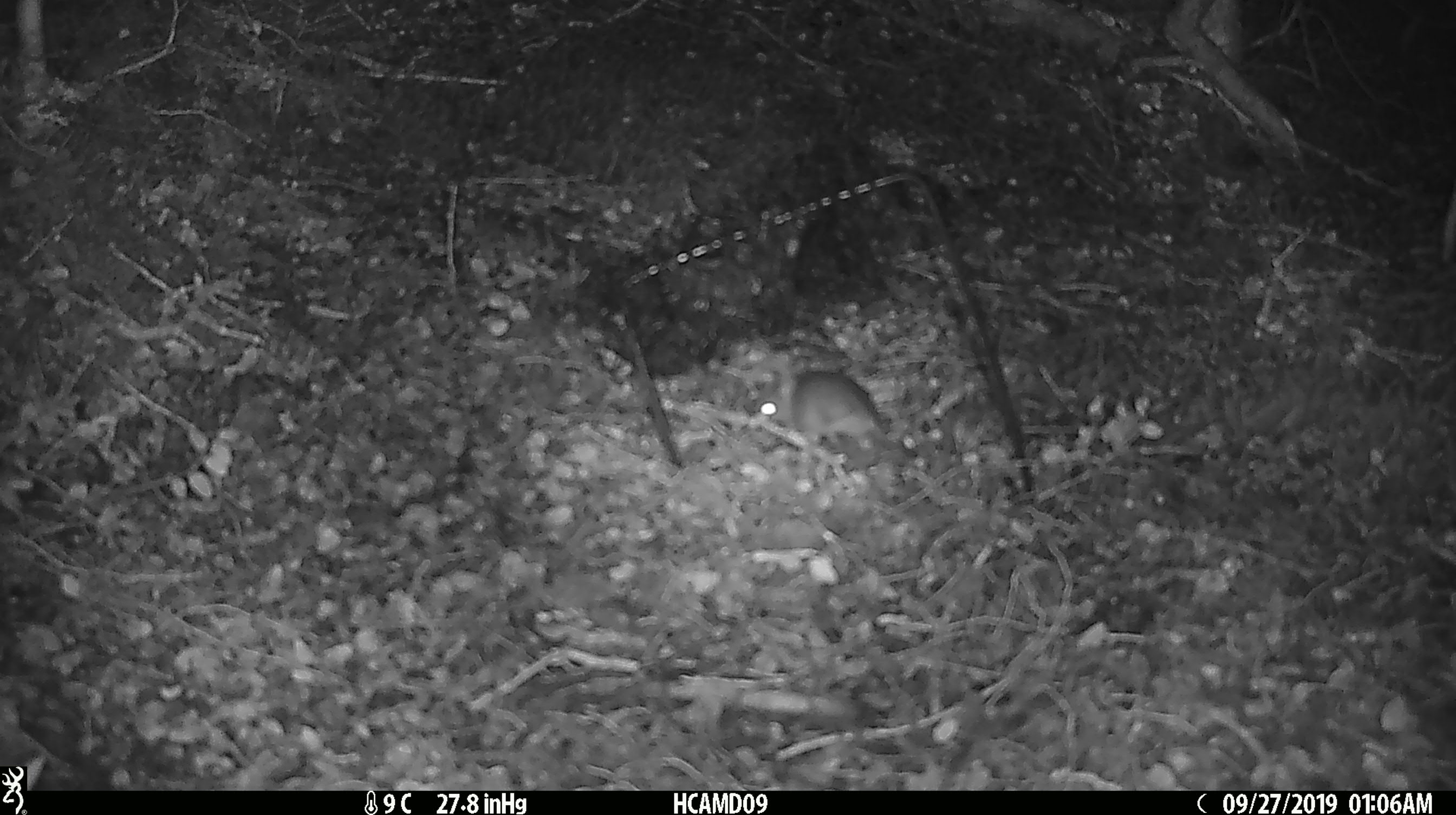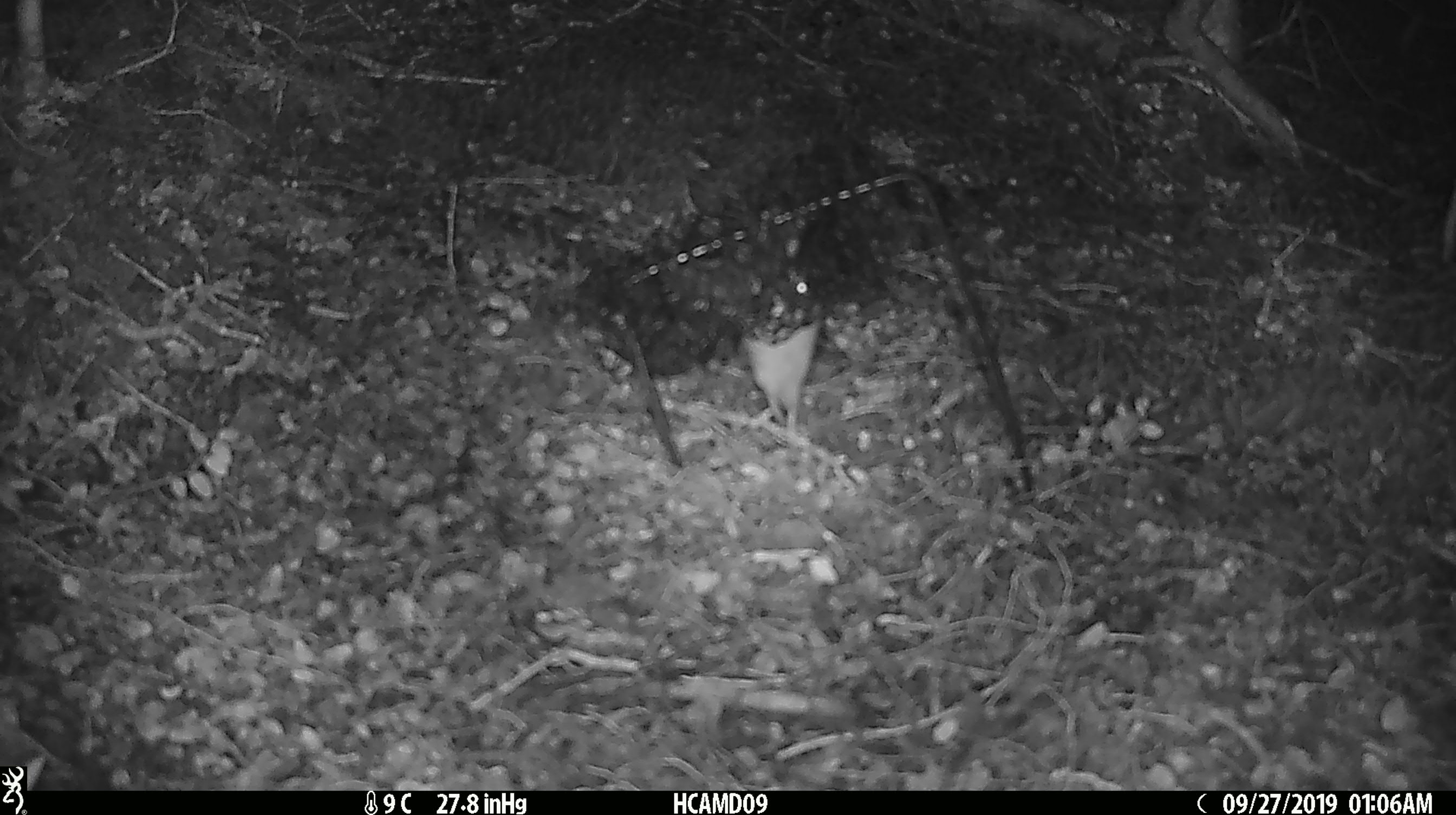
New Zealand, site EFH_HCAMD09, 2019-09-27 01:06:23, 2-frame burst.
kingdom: Animalia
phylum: Chordata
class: Mammalia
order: Rodentia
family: Muridae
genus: Mus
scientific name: Mus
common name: mouse